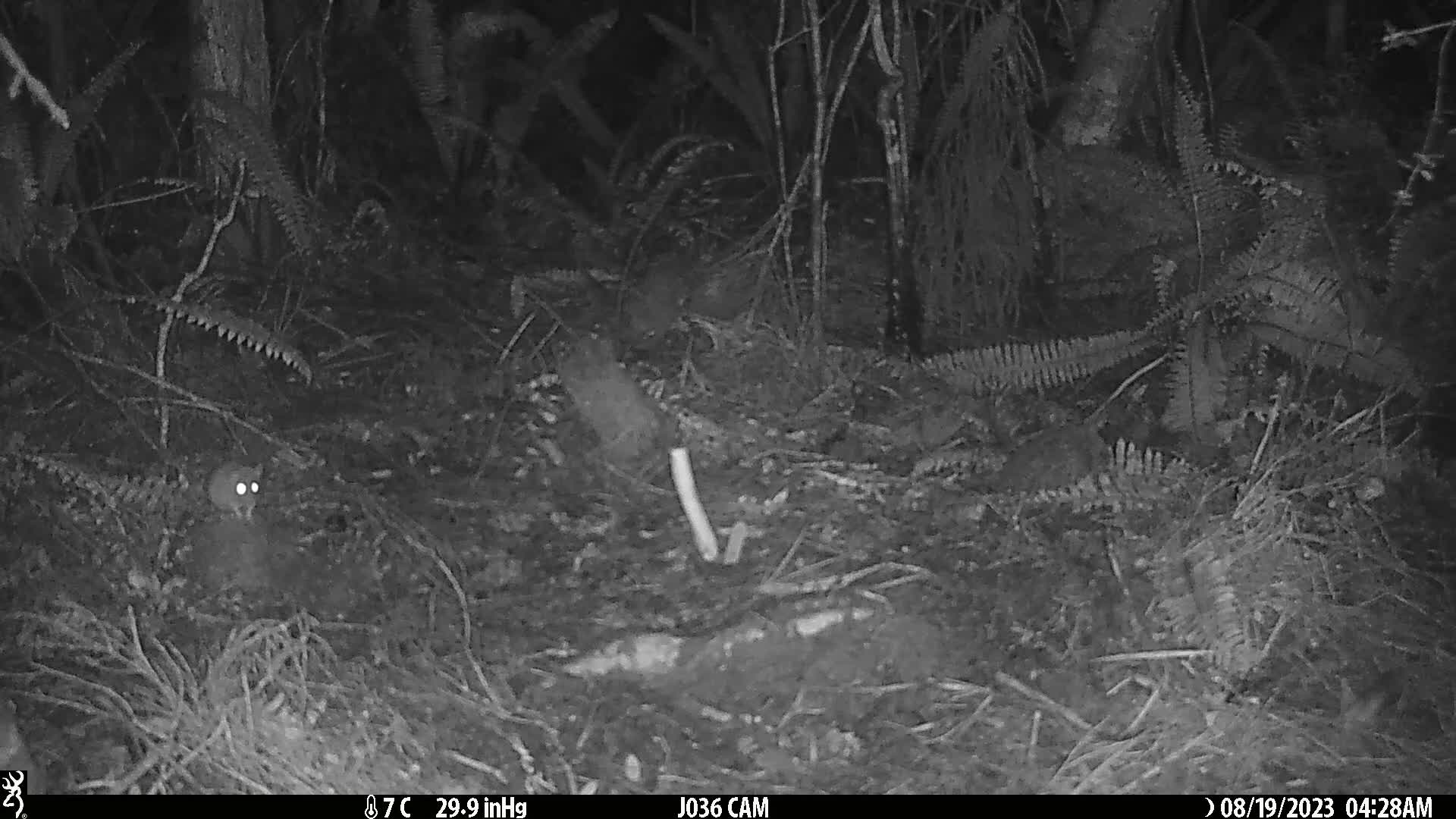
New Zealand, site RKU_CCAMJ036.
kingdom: Animalia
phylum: Chordata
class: Mammalia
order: Rodentia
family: Muridae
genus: Rattus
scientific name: Rattus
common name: rat